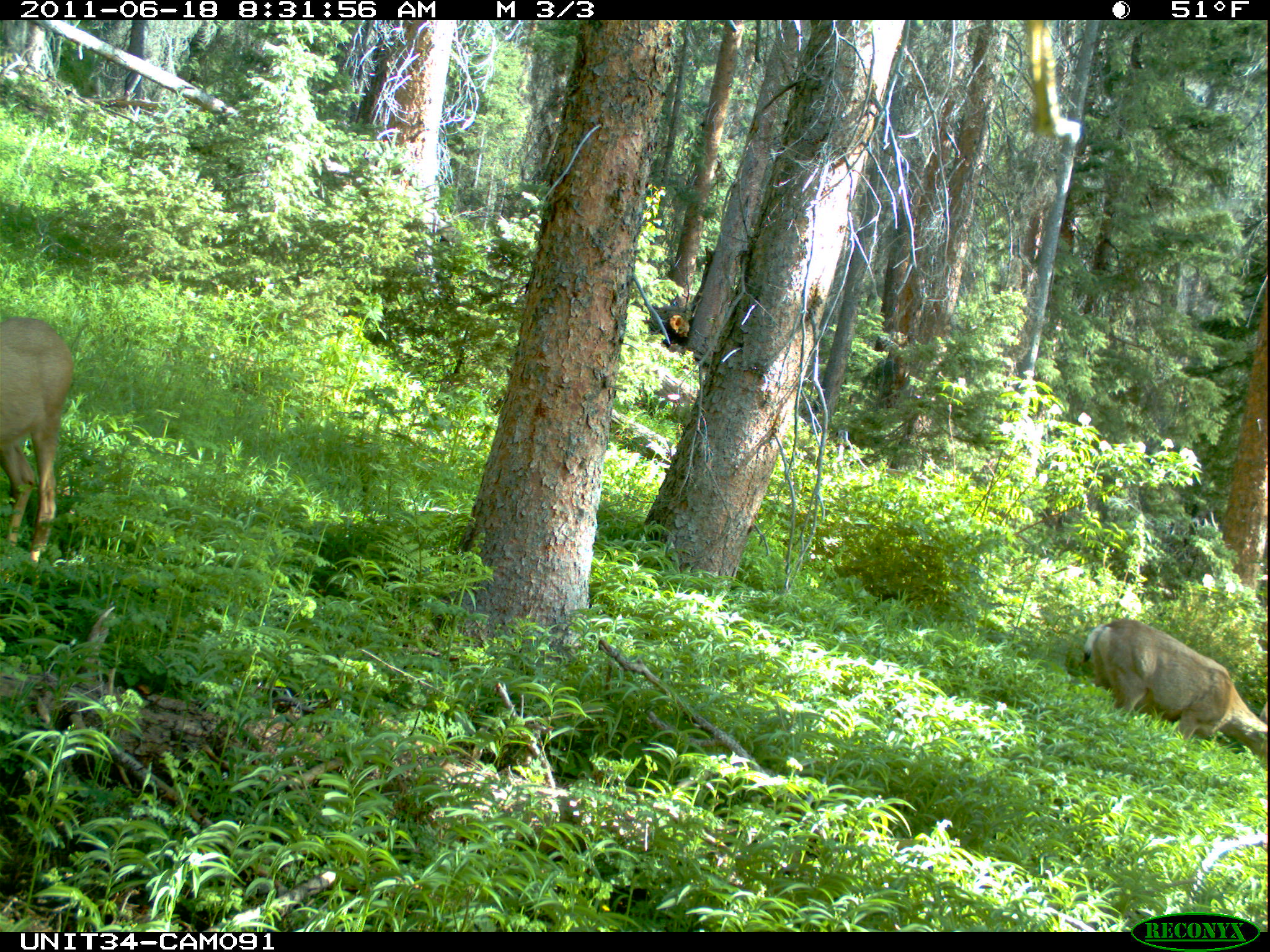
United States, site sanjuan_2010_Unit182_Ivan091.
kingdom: Animalia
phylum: Chordata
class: Mammalia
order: Artiodactyla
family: Cervidae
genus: Odocoileus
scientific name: Odocoileus hemionus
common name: mule deer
Odocoileus hemionus (mule deer).